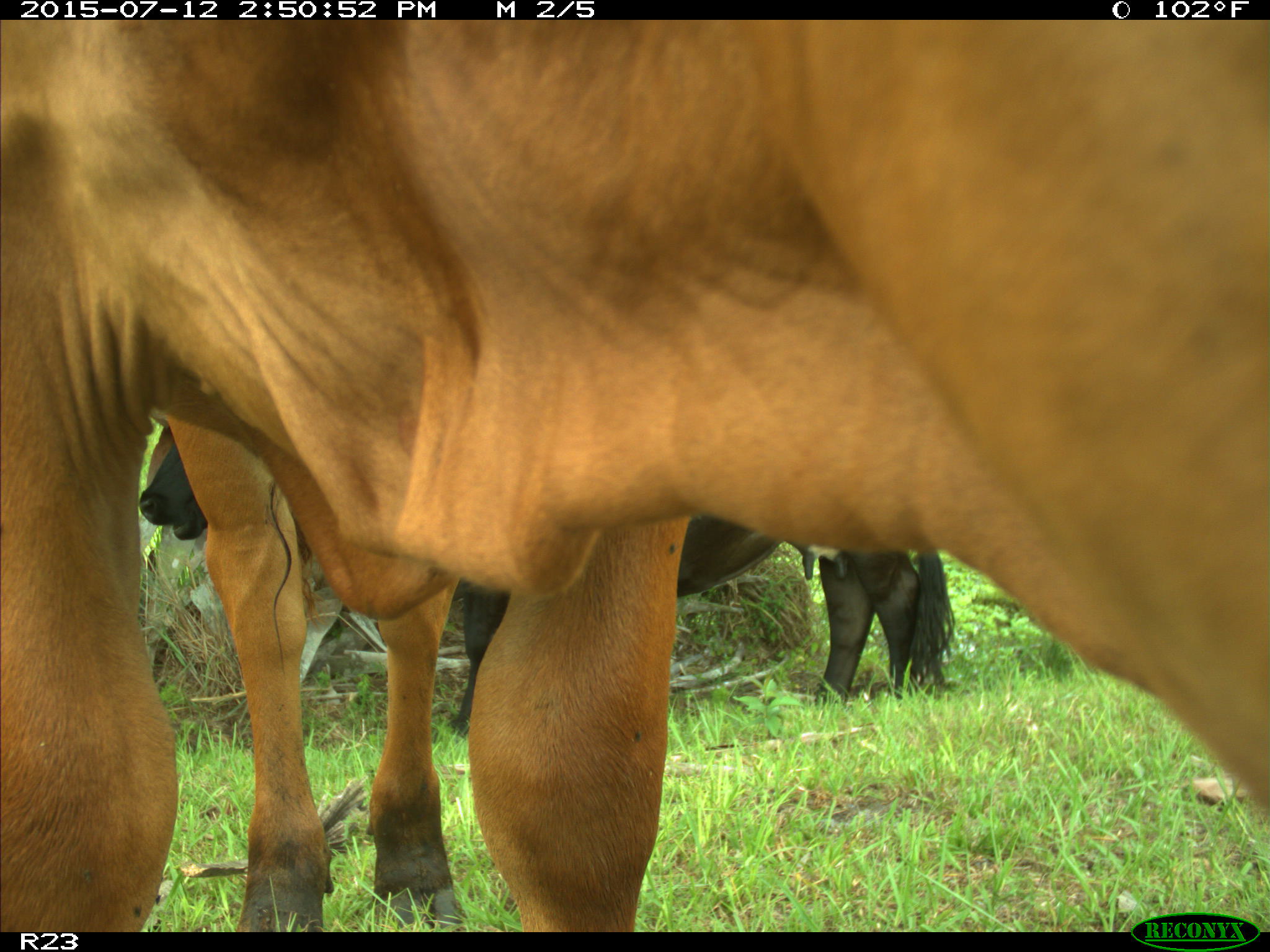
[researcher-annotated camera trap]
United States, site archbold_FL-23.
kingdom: Animalia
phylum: Chordata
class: Mammalia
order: Artiodactyla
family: Bovidae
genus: Bos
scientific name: Bos taurus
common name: domestic cow